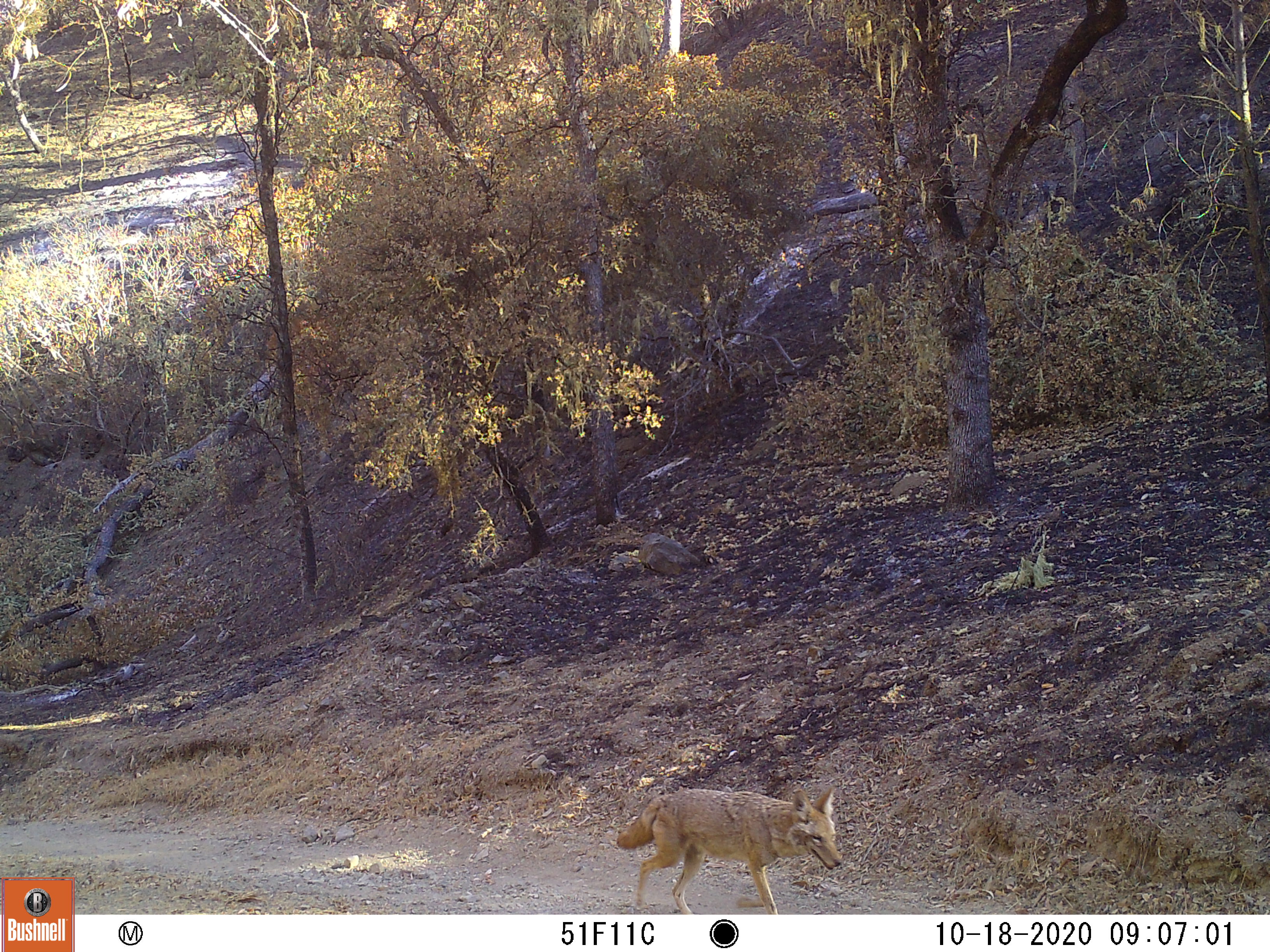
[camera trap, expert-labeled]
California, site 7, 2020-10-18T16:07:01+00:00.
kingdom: Animalia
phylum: Chordata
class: Mammalia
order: Carnivora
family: Canidae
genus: Canis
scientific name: Canis latrans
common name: coyote